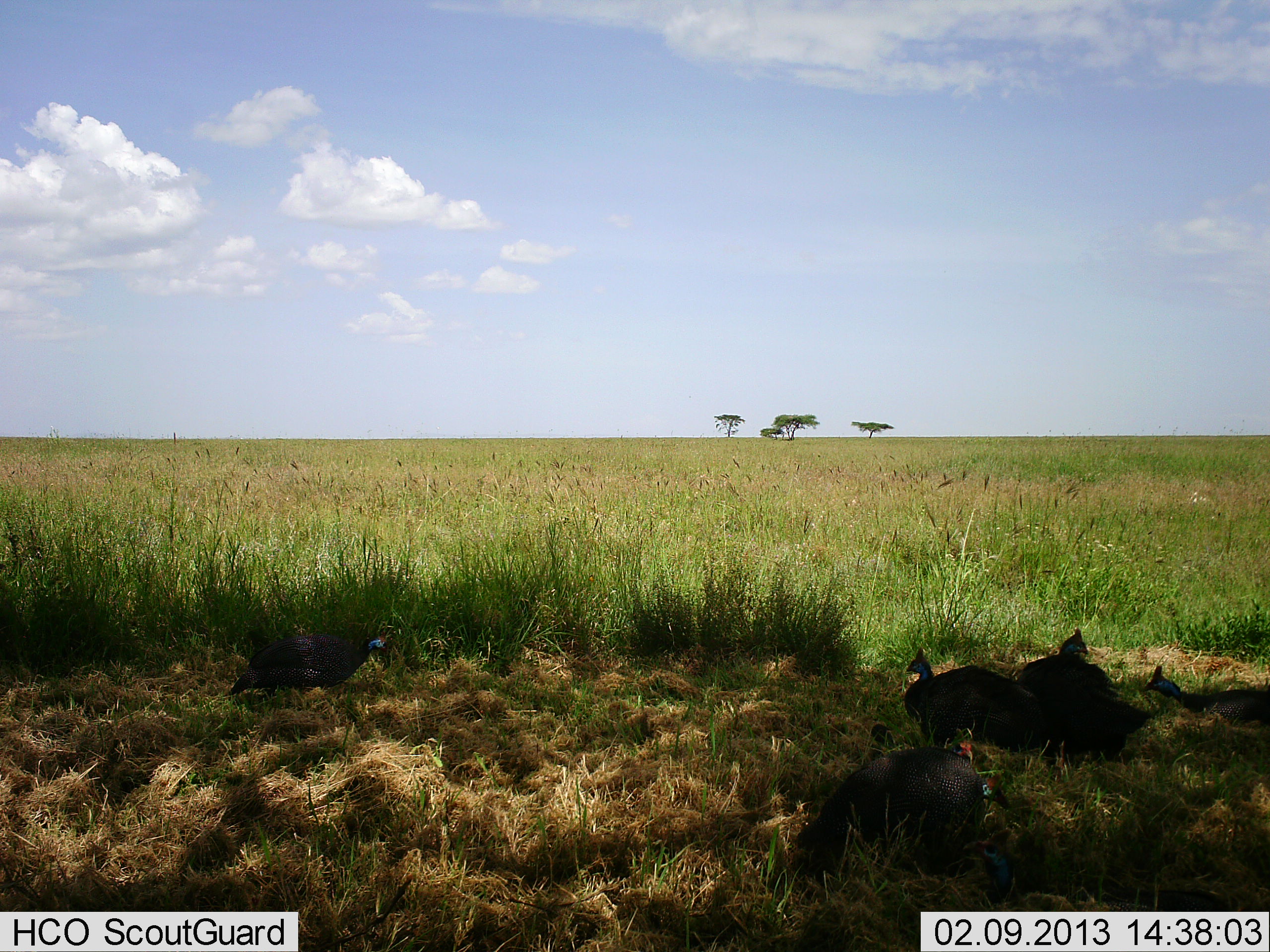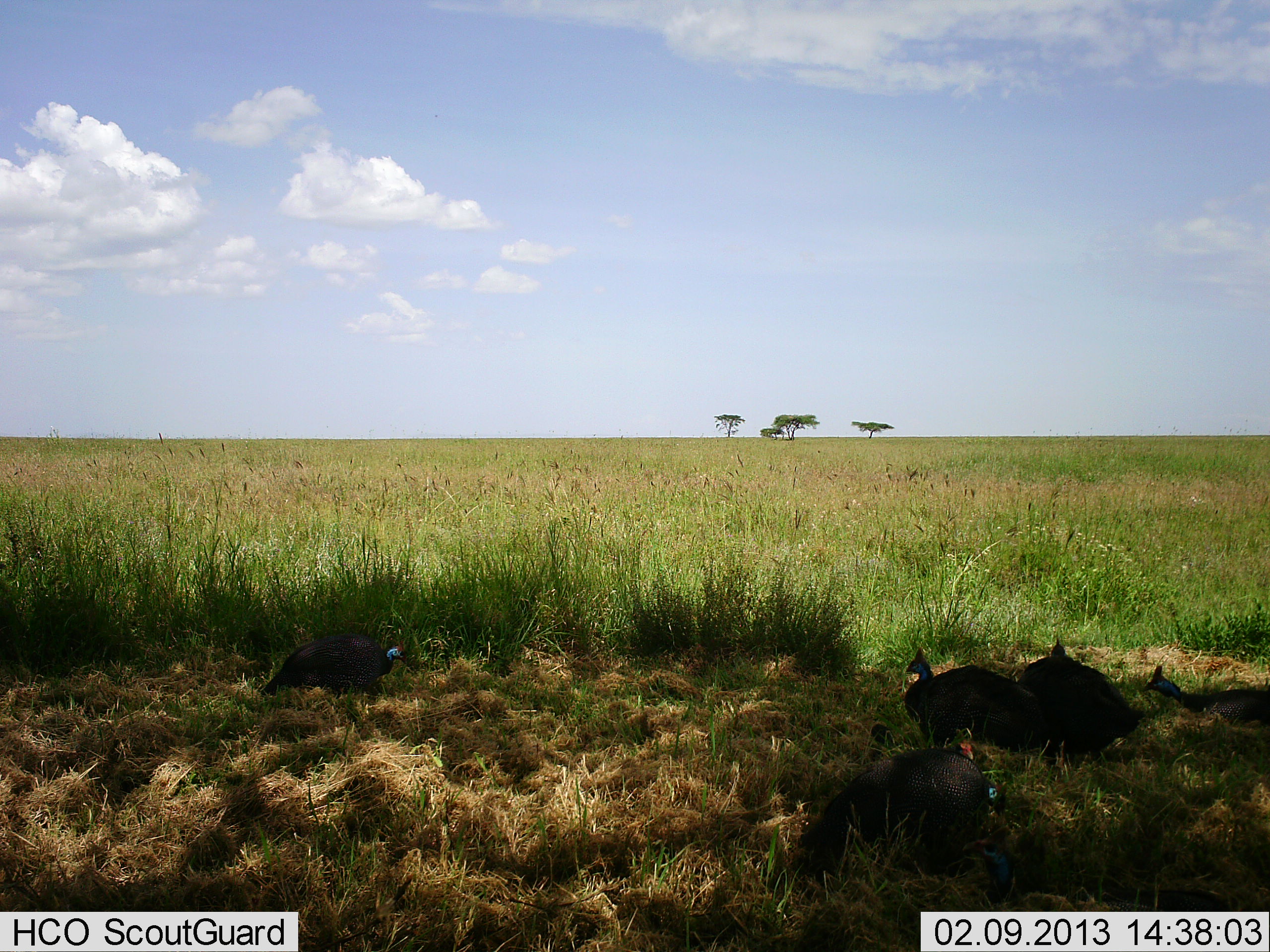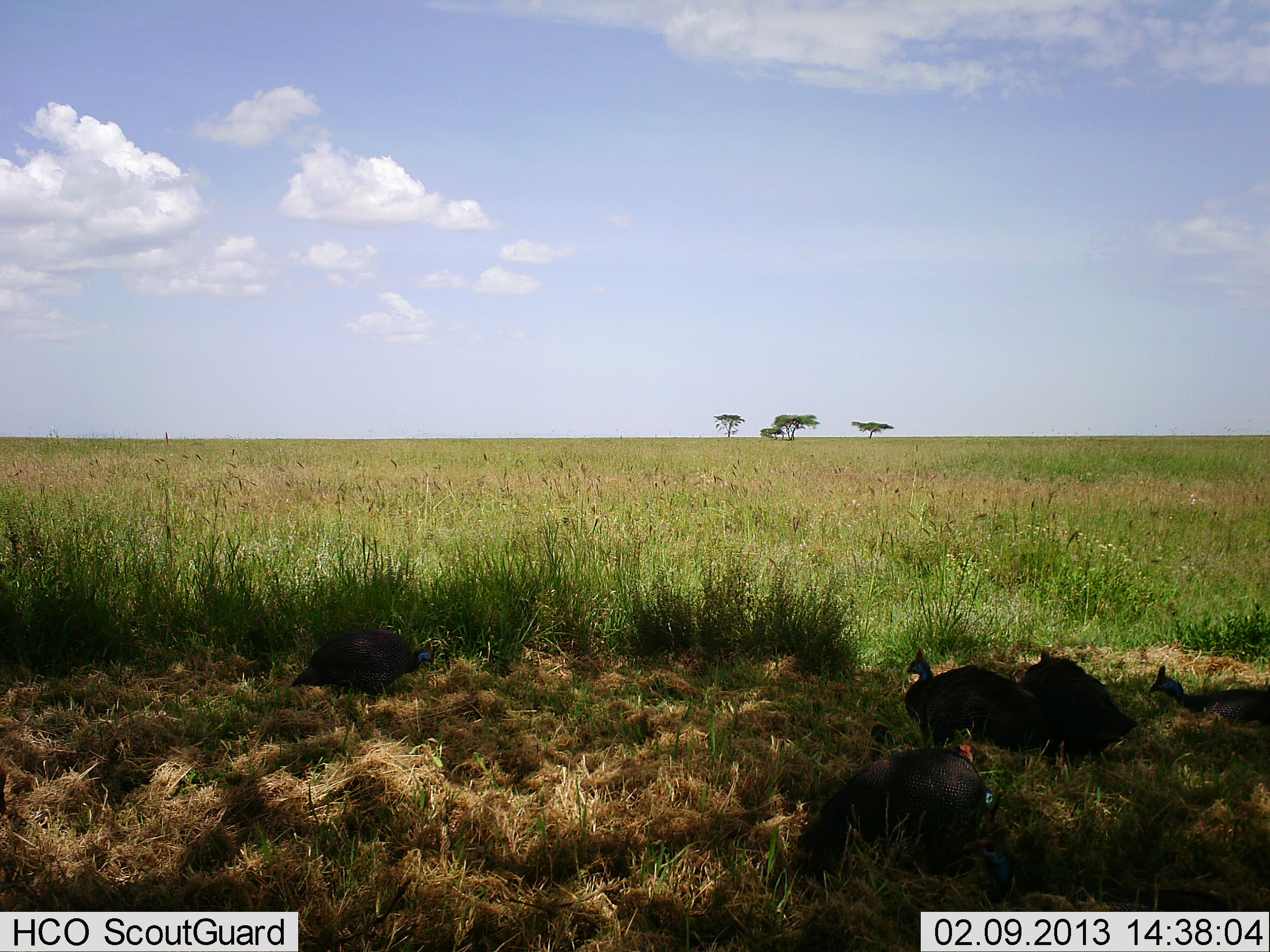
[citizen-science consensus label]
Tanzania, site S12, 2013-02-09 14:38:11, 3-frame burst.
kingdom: Animalia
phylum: Chordata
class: Aves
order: Galliformes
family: Numididae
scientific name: Numididae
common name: guinea fowl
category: guineafowl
Guineafowl (guinea fowl) (Numididae), count 5. Behavior (volunteer vote fractions): standing 28%, resting 68%, moving 24%, interacting 0%. Young present (vote fraction): 0%. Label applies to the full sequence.